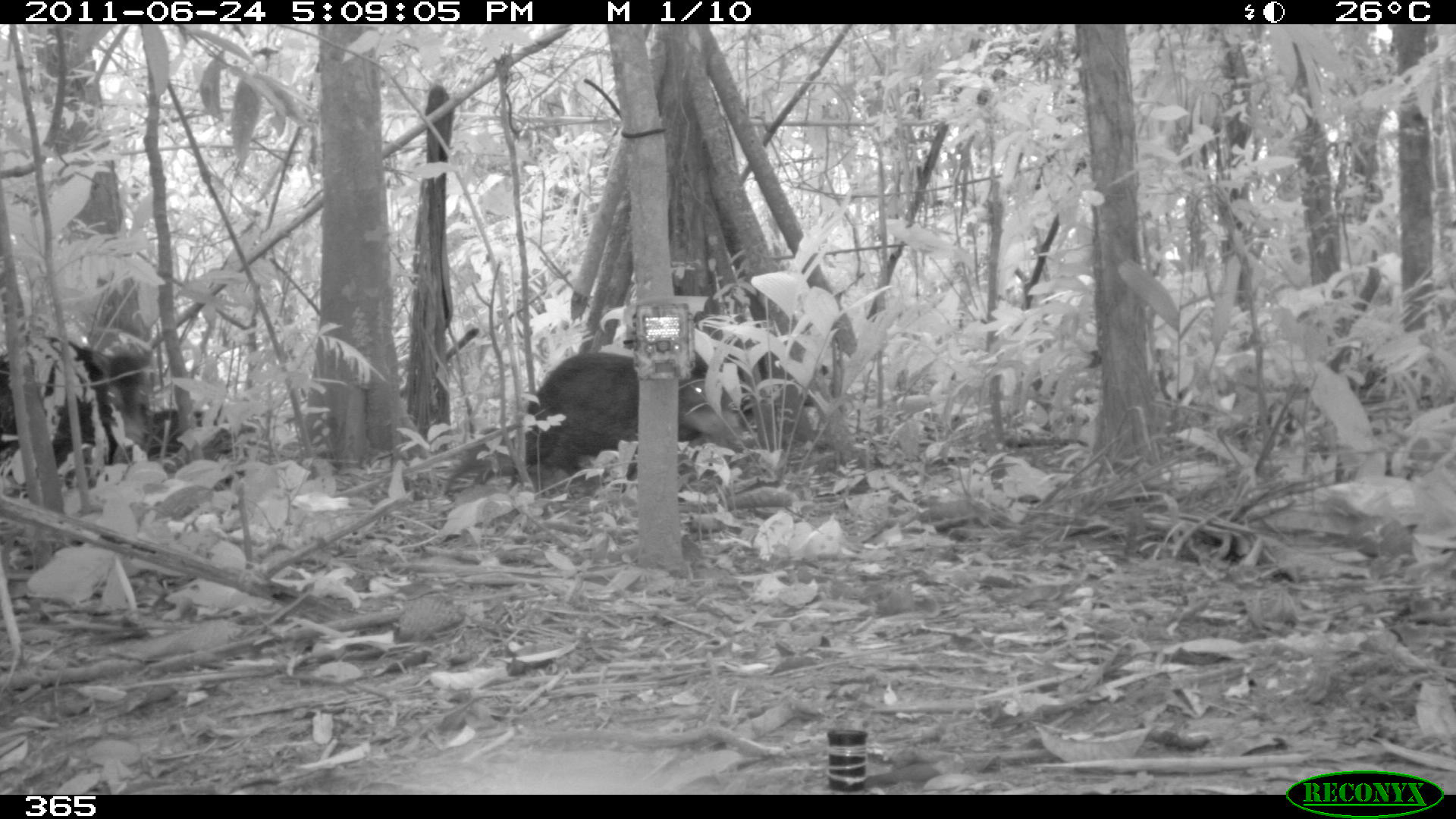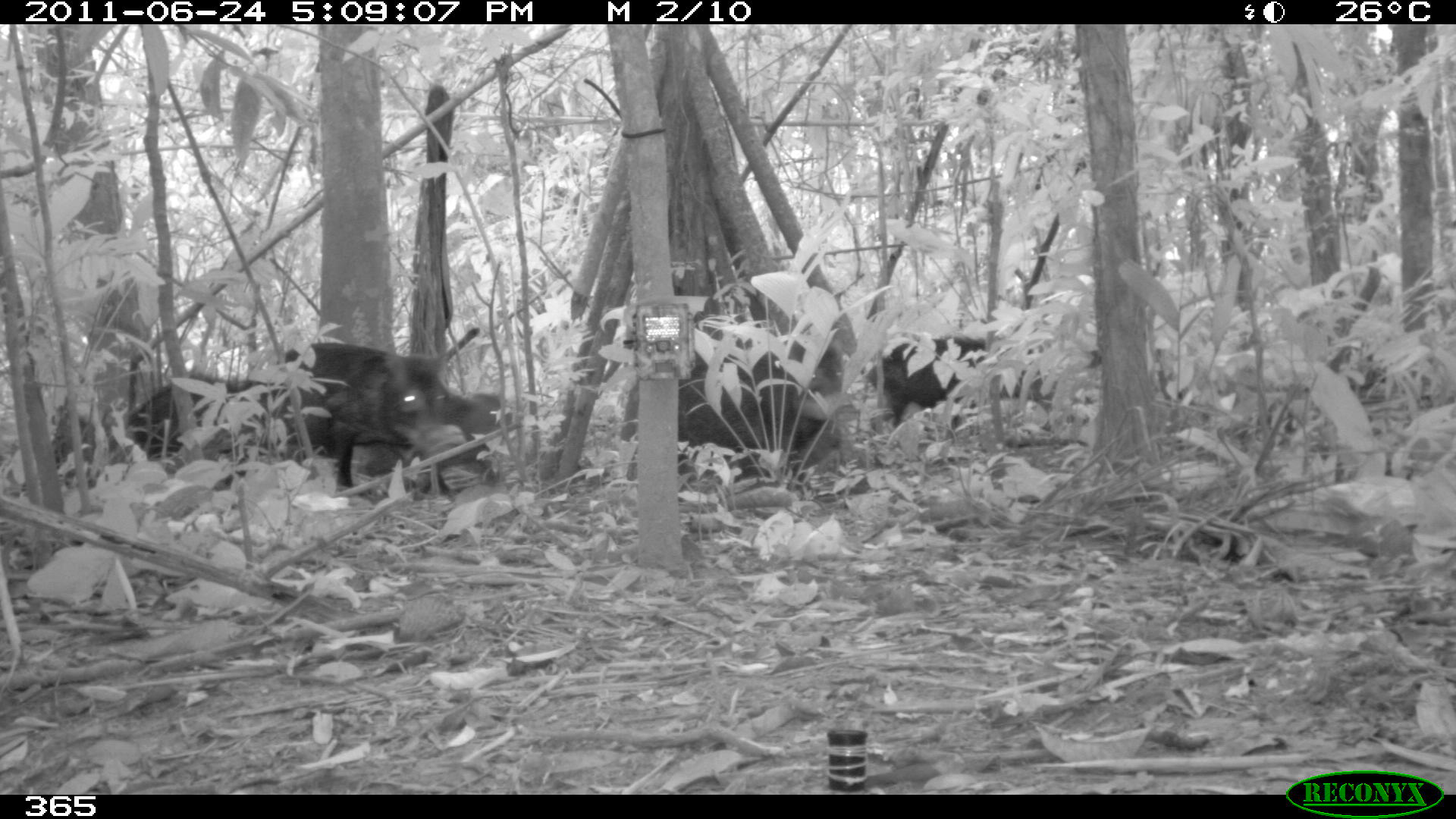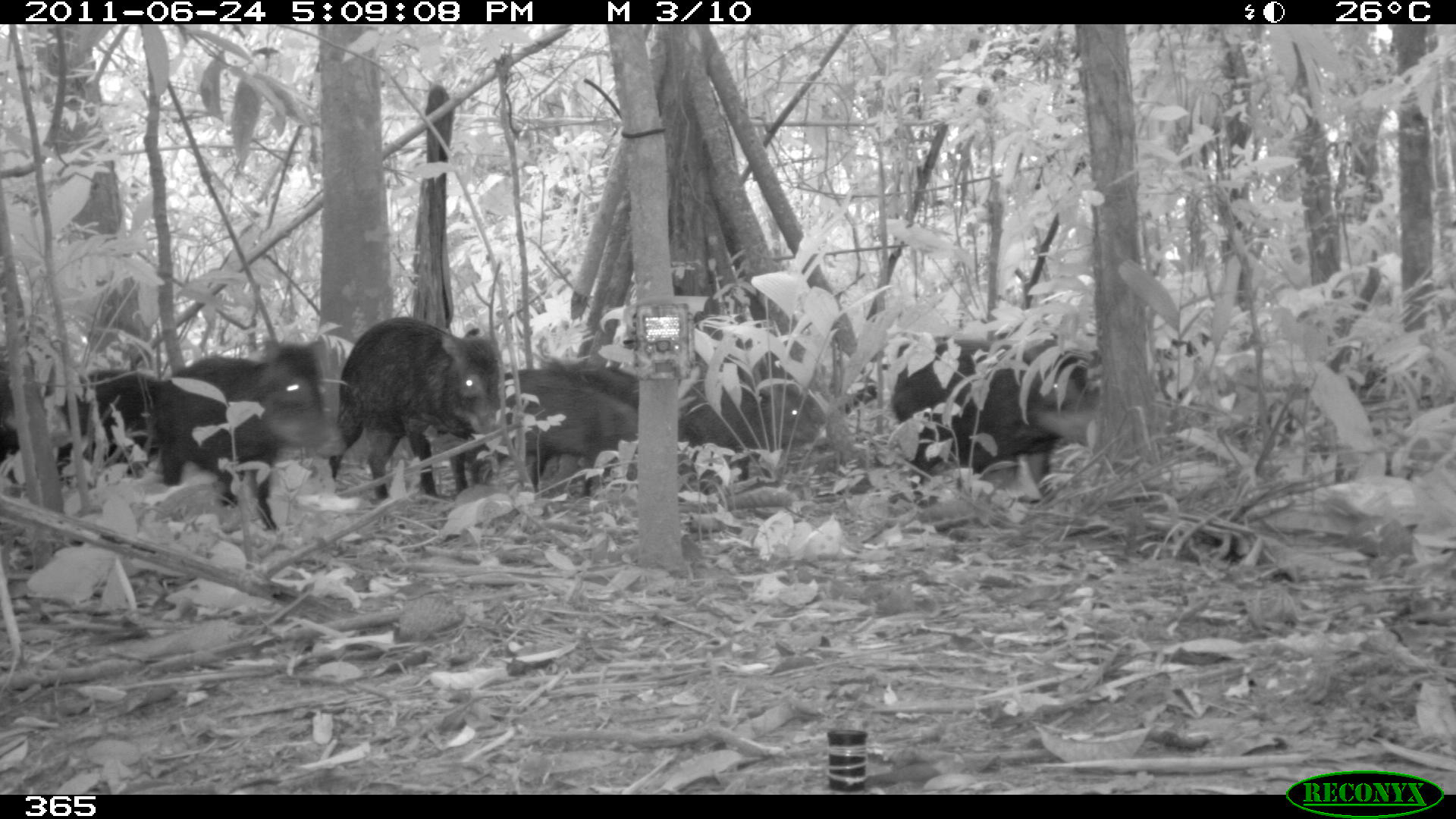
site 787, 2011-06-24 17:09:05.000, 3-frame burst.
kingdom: Animalia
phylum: Chordata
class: Mammalia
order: Artiodactyla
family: Tayassuidae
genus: Tayassu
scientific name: Tayassu pecari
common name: white-lipped peccary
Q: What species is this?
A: Tayassu pecari (white-lipped peccary).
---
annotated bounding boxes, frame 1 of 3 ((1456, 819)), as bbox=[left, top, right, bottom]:
tayassu pecari: bbox=[441, 352, 740, 498]; bbox=[1, 337, 238, 490]